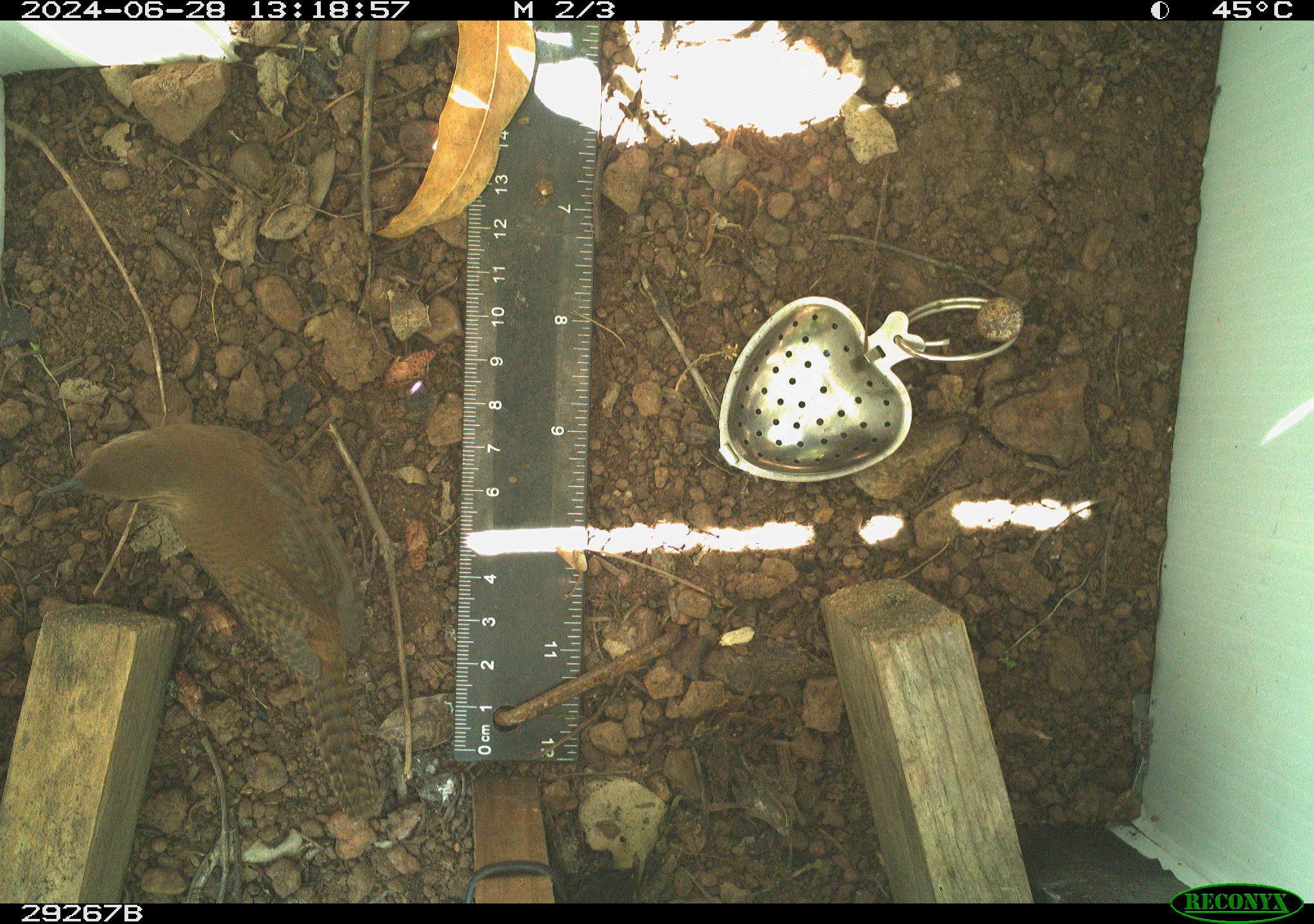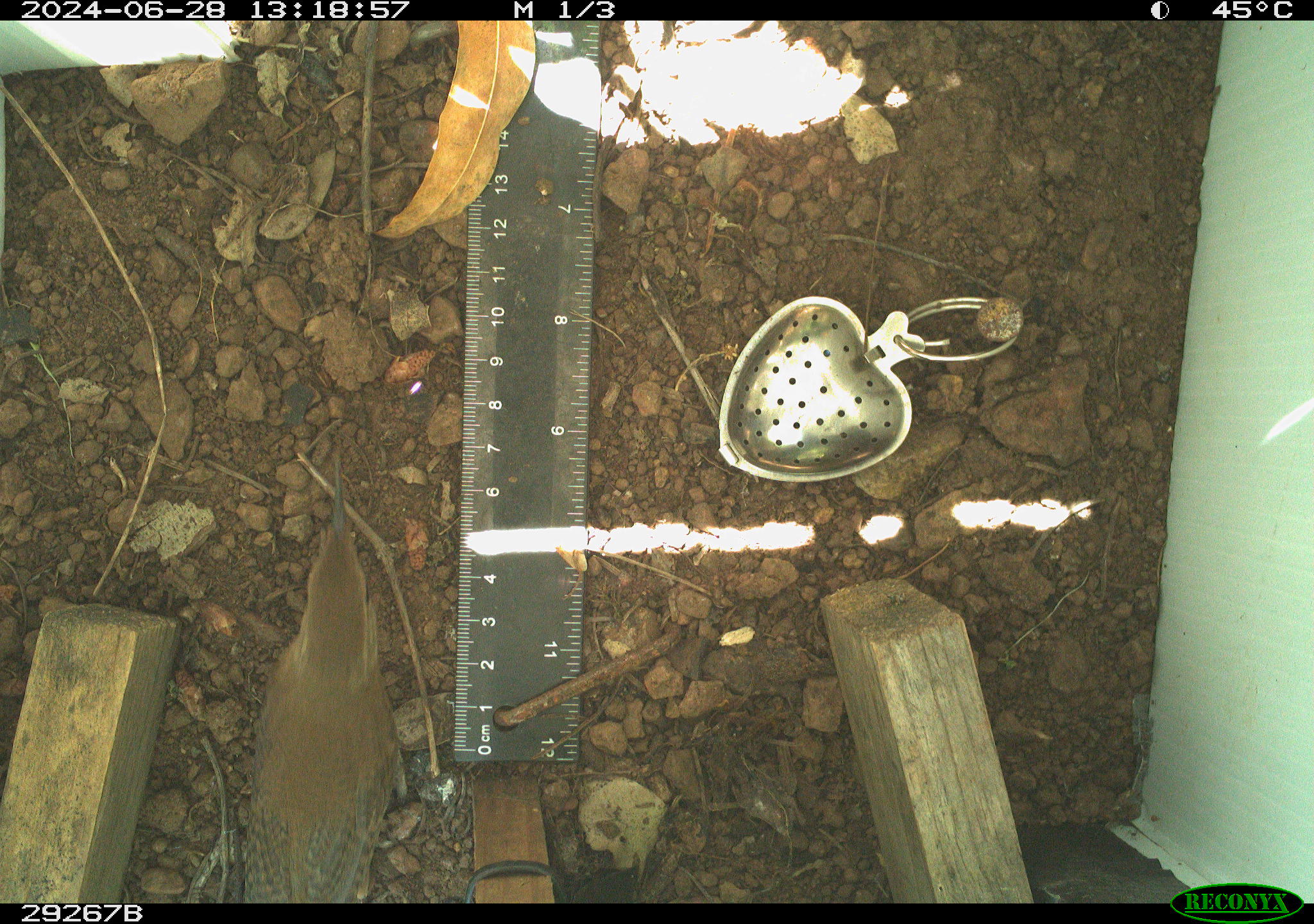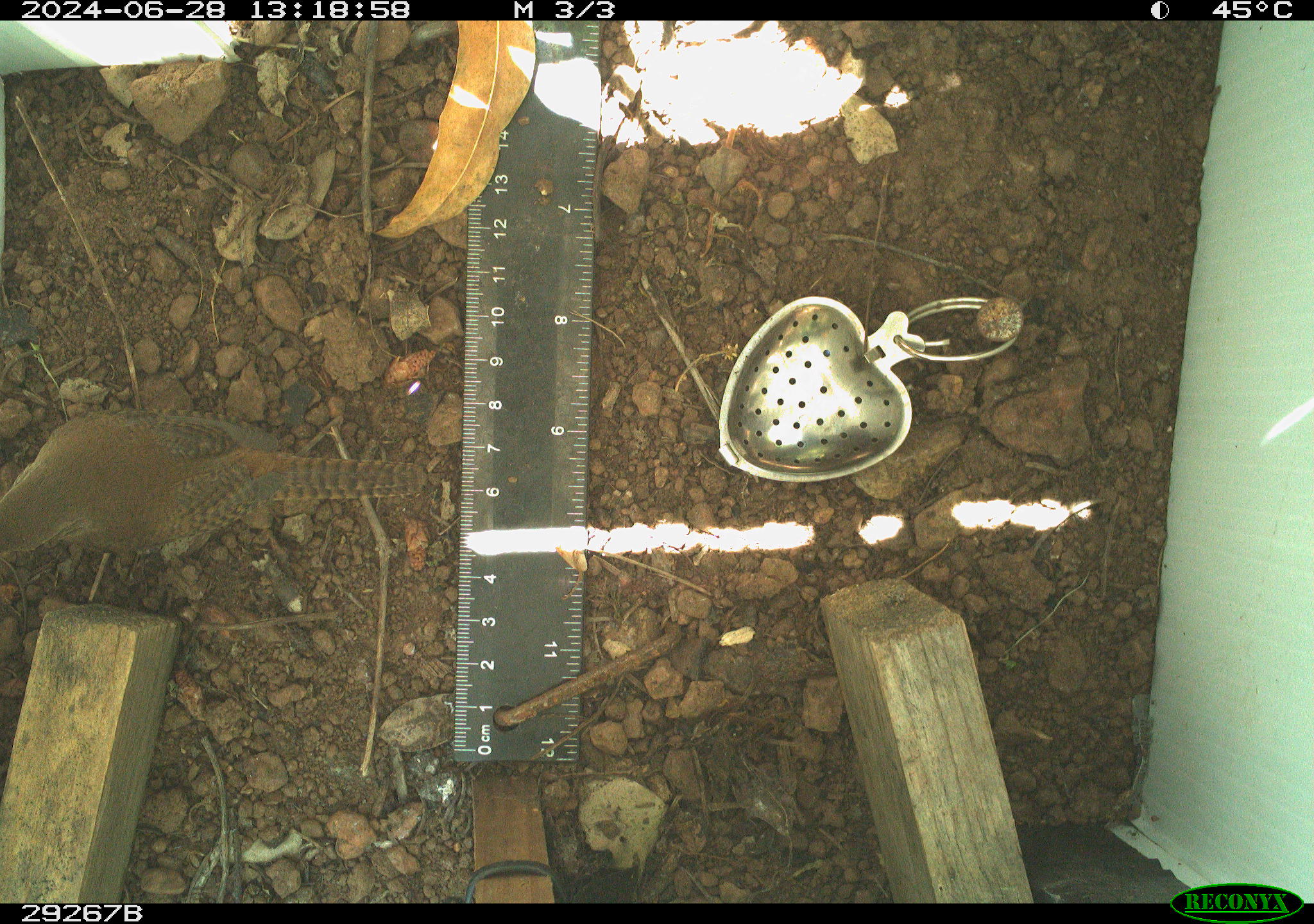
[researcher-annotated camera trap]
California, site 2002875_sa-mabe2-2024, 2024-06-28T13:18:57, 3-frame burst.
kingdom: Animalia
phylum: Chordata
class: Aves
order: Passeriformes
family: Troglodytidae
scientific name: Troglodytidae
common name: wren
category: troglodytidae family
Troglodytidae family (wren) (Troglodytidae).